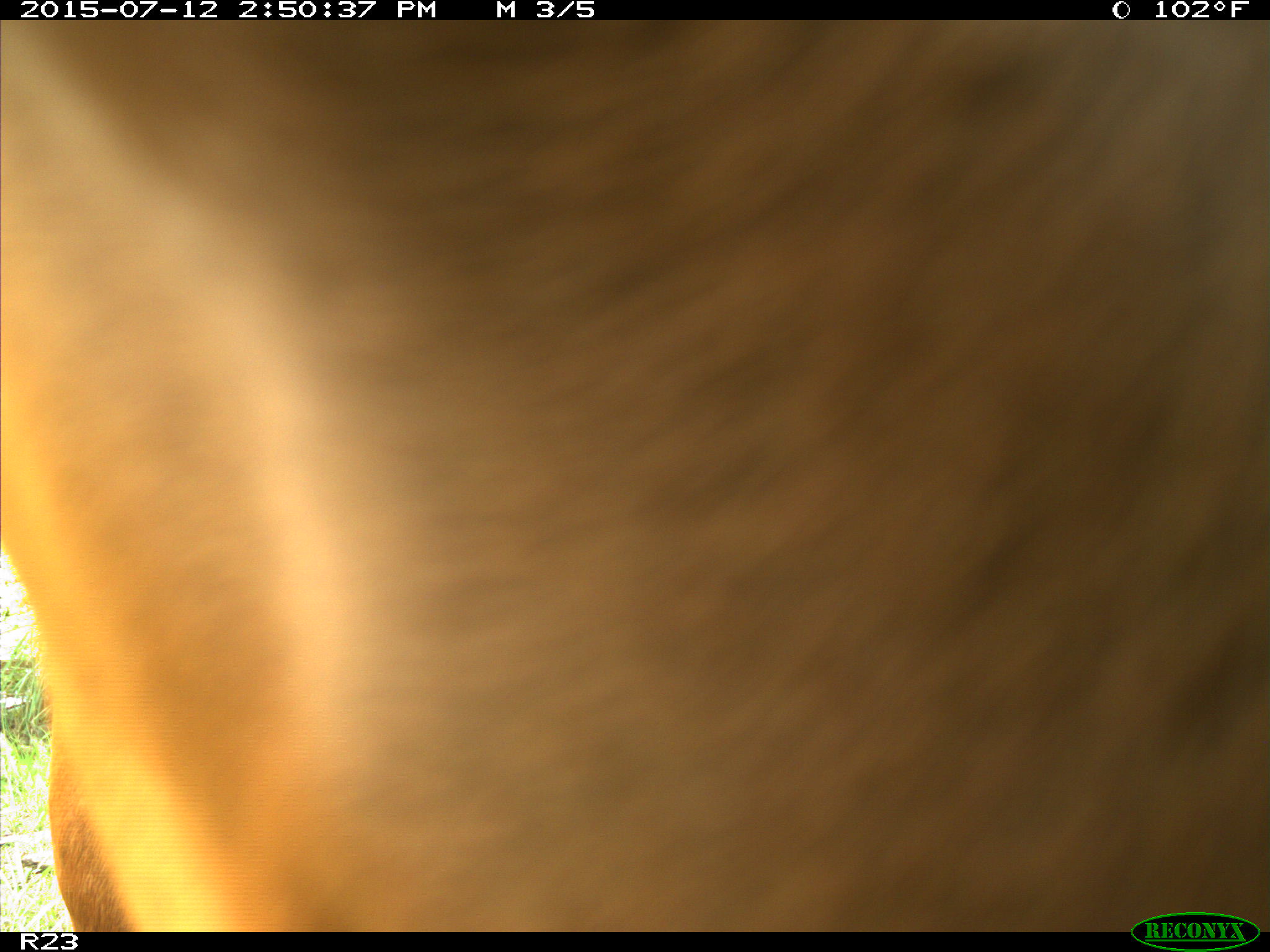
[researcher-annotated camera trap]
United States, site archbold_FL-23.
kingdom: Animalia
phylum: Chordata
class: Mammalia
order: Artiodactyla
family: Bovidae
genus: Bos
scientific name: Bos taurus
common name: domestic cow